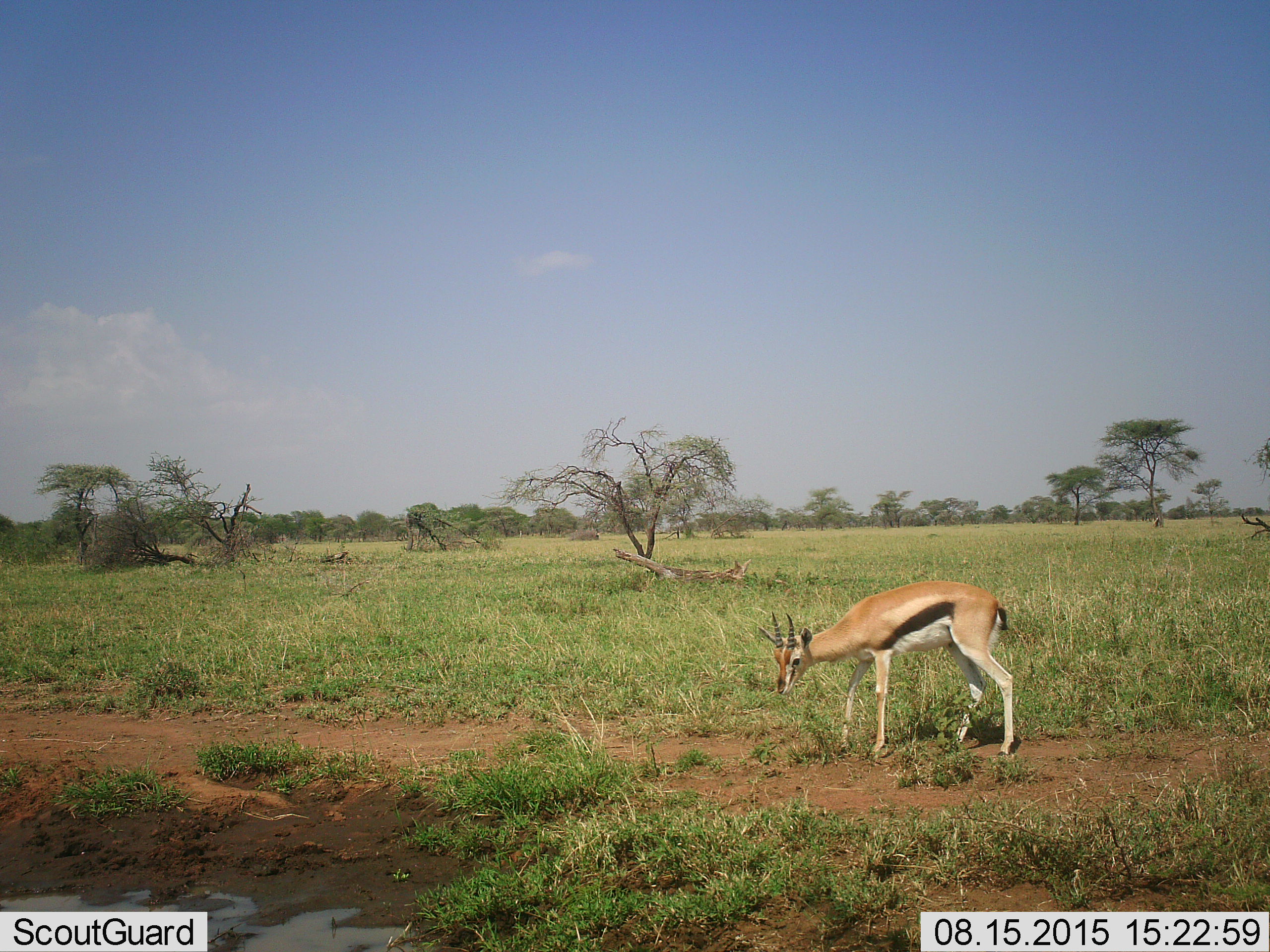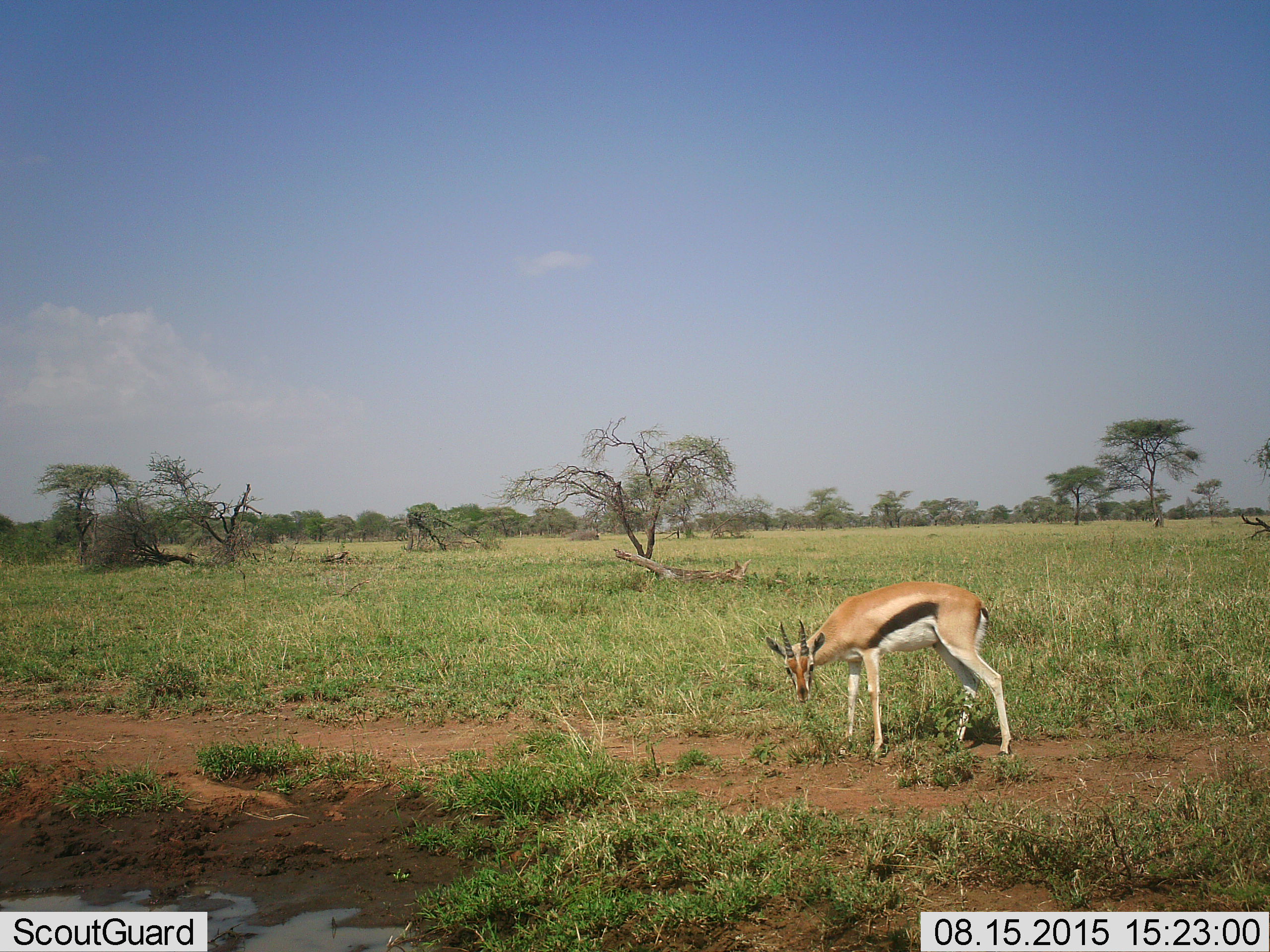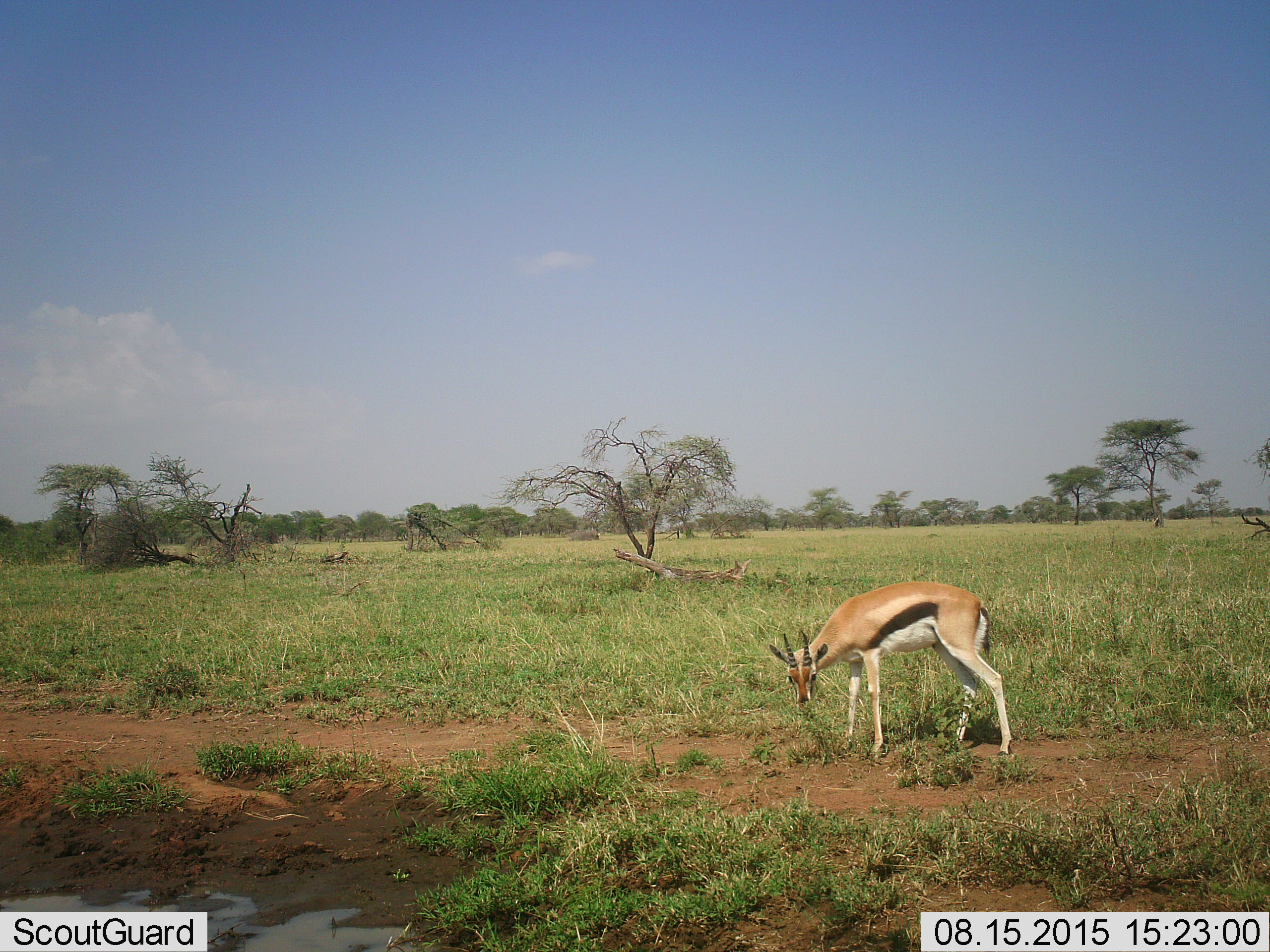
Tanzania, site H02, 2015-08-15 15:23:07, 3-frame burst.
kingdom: Animalia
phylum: Chordata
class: Mammalia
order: Artiodactyla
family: Bovidae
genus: Eudorcas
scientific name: Eudorcas thomsonii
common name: thomson's gazelle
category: gazellethomsons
Gazellethomsons (thomson's gazelle) (Eudorcas thomsonii), count 1. Behavior (volunteer vote fractions): standing 67%, resting 0%, moving 22%, interacting 0%. Young present (vote fraction): 0%. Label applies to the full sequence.